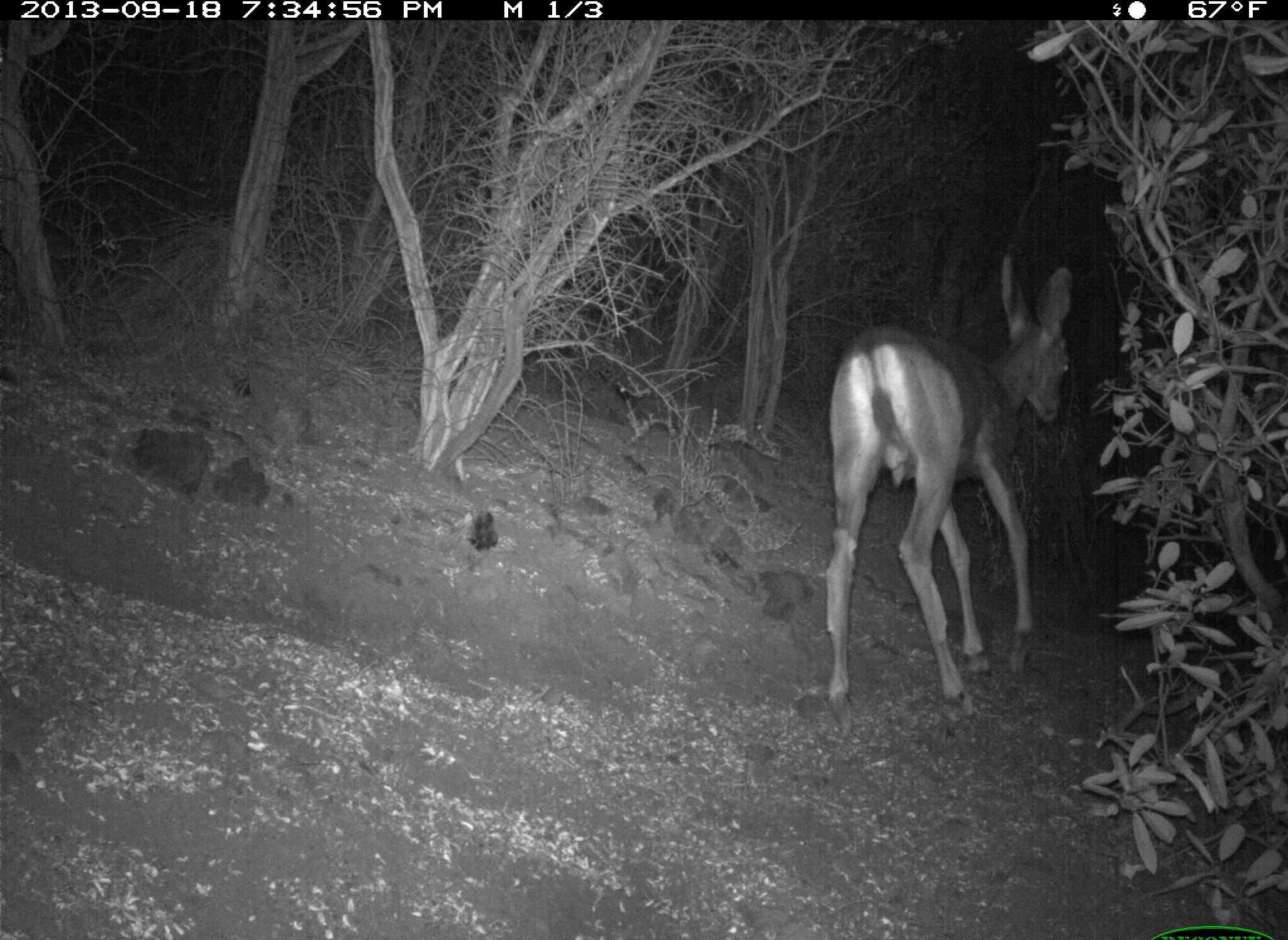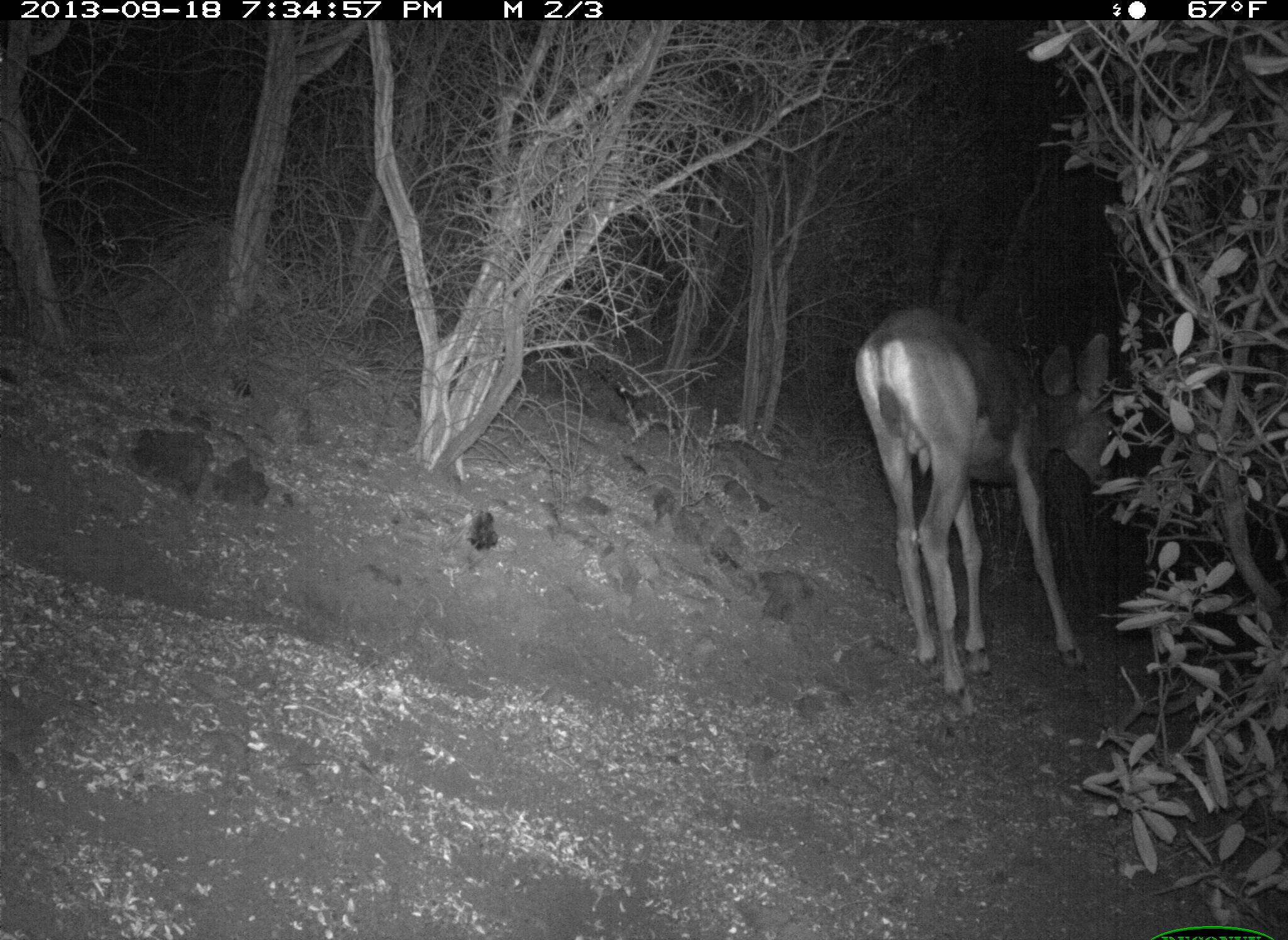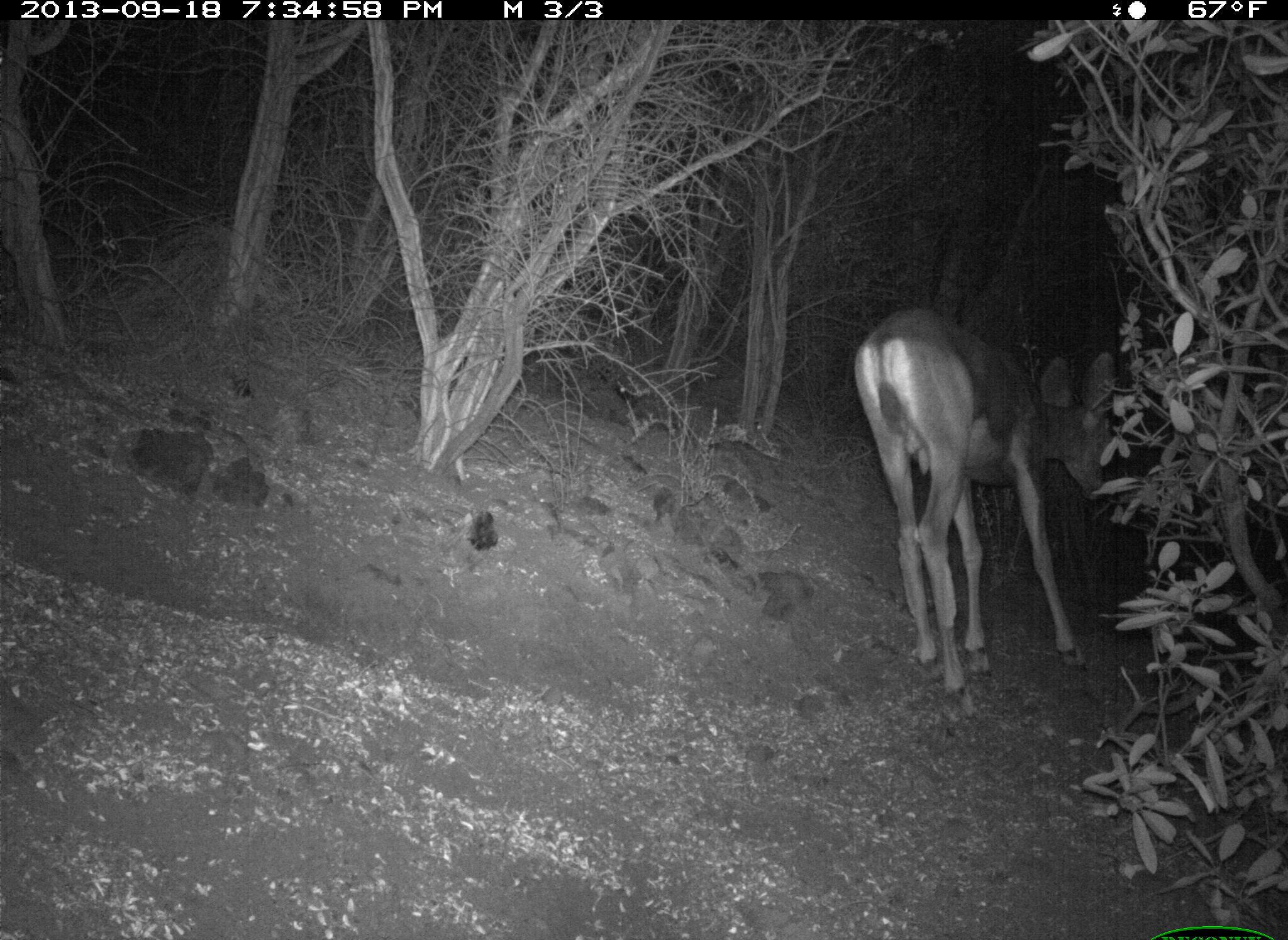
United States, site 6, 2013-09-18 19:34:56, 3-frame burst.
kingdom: Animalia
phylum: Chordata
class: Mammalia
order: Artiodactyla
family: Cervidae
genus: Odocoileus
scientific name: Odocoileus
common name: deer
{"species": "deer (Odocoileus)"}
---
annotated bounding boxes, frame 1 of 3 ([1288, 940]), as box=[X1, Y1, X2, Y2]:
deer: box=[819, 251, 1073, 724]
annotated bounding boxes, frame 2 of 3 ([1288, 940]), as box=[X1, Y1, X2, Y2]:
deer: box=[850, 306, 1122, 720]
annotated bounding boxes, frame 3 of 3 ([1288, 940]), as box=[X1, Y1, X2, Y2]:
deer: box=[854, 306, 1119, 721]